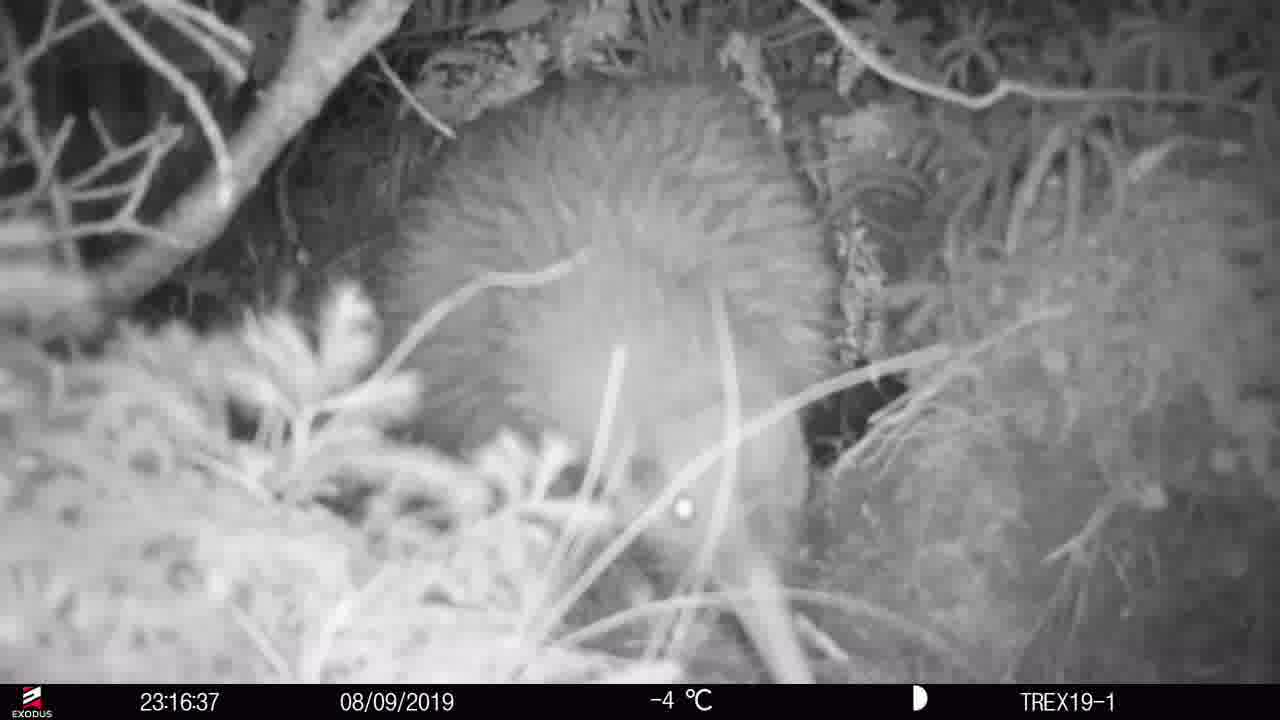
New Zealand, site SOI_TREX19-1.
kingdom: Animalia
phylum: Chordata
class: Aves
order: Apterygiformes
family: Apterygidae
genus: Apteryx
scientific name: Apteryx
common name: kiwi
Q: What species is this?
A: Kiwi (Apteryx).